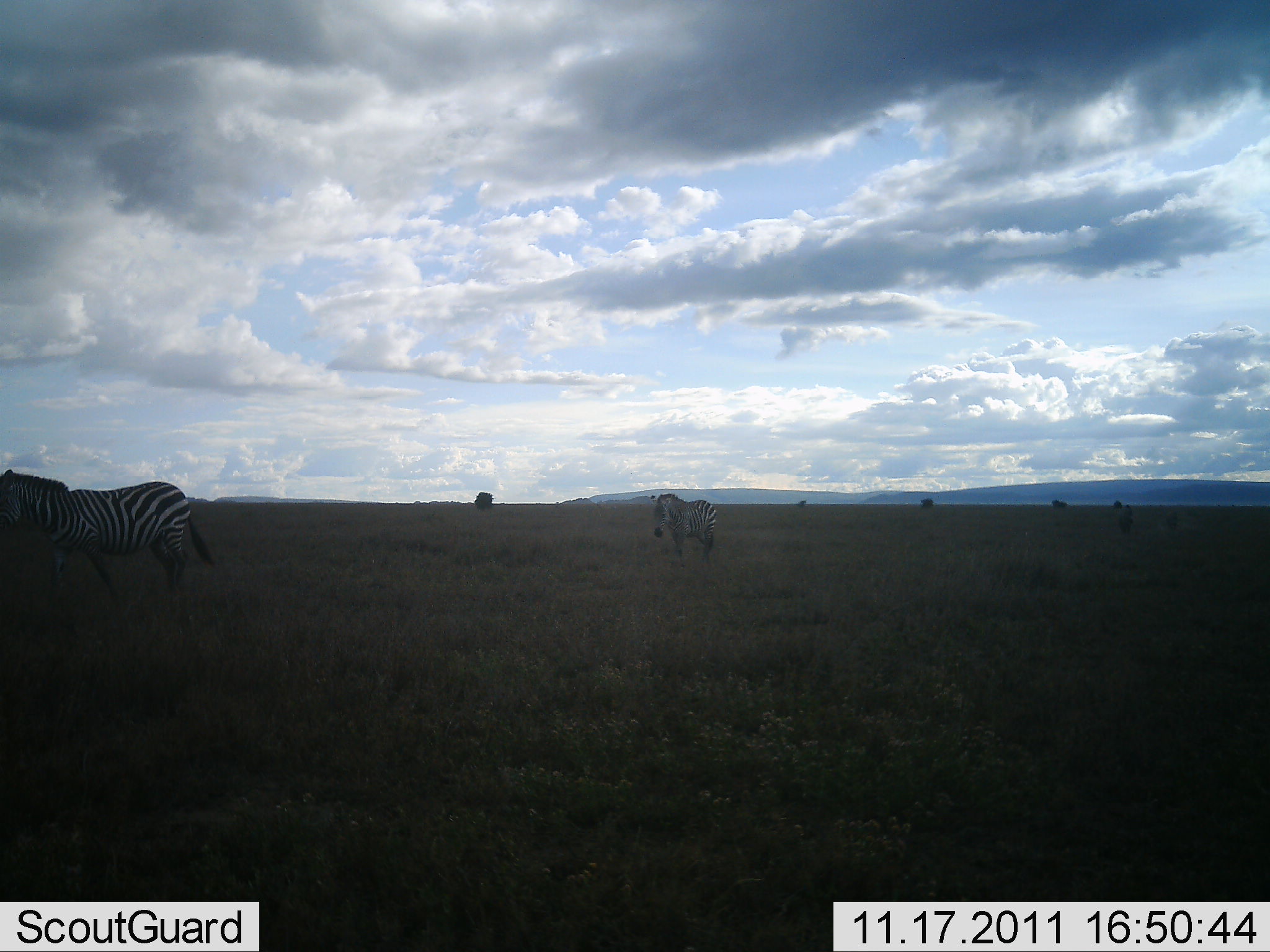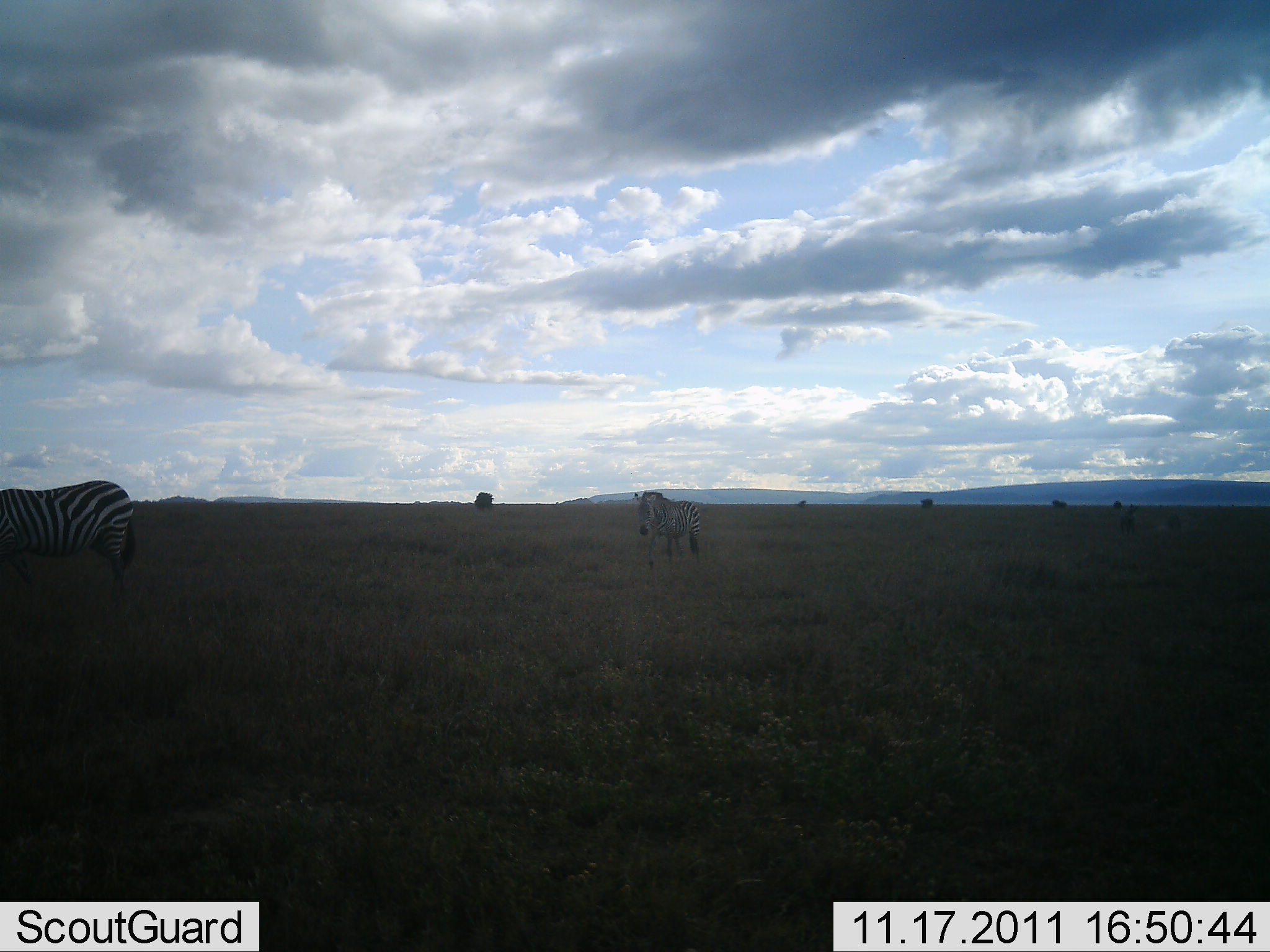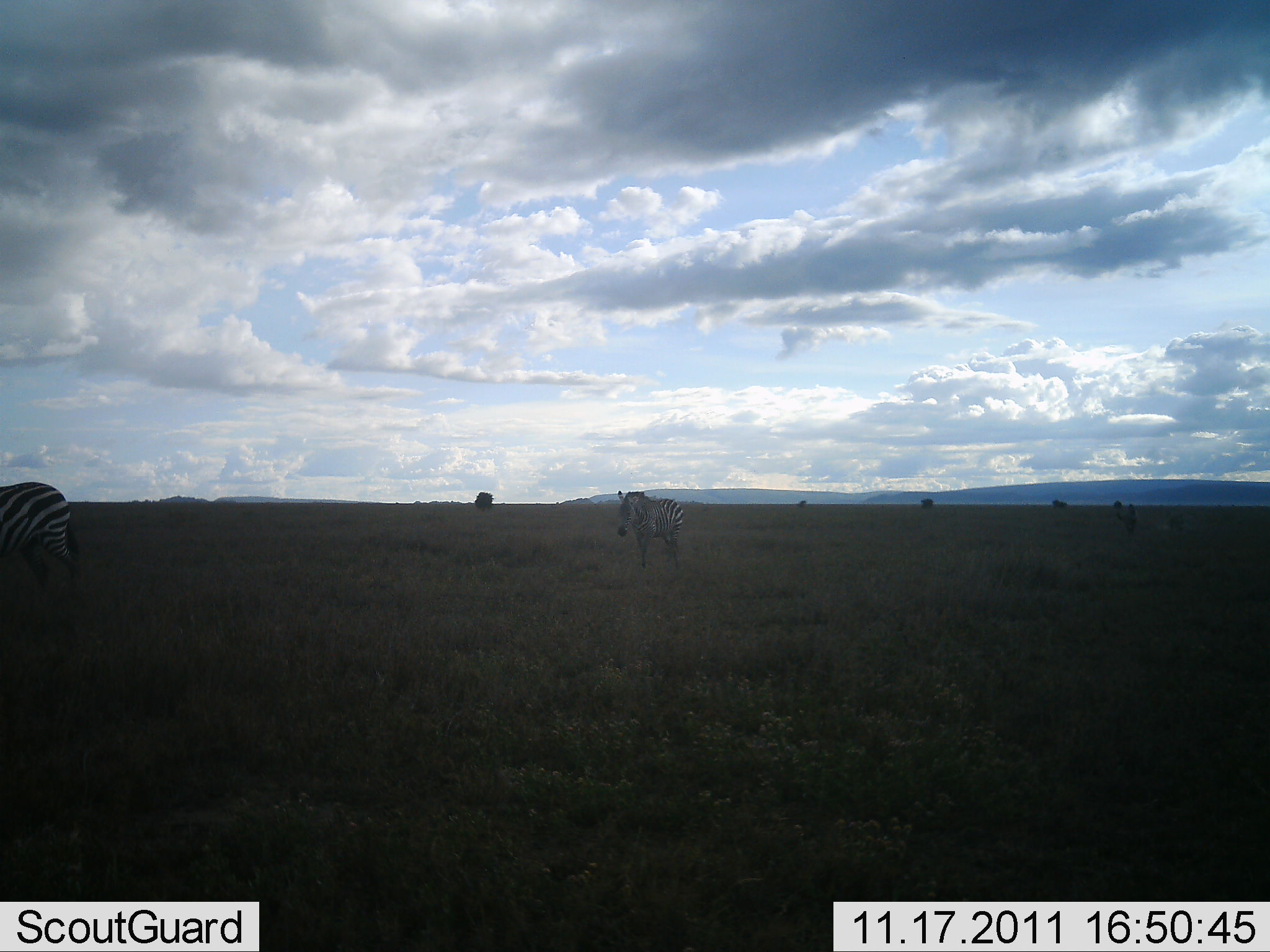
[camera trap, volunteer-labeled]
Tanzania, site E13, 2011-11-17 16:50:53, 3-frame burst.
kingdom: Animalia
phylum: Chordata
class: Mammalia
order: Perissodactyla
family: Equidae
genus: Equus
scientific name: Equus quagga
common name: plains zebra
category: zebra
Zebra (plains zebra) (Equus quagga), count 2. Behavior (volunteer vote fractions): standing 17%, resting 0%, moving 92%, interacting 0%. Young present (vote fraction): 0%. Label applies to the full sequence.